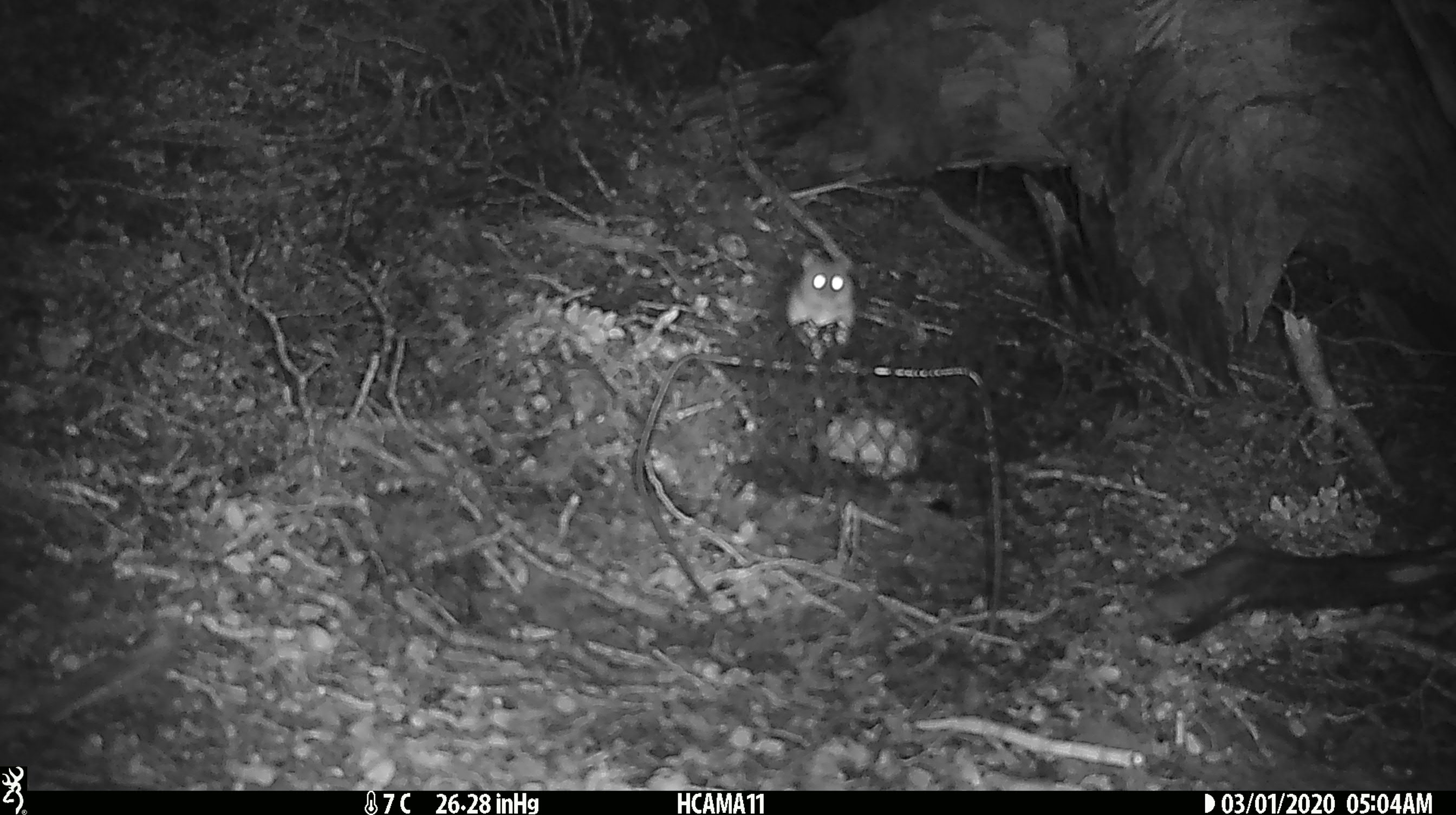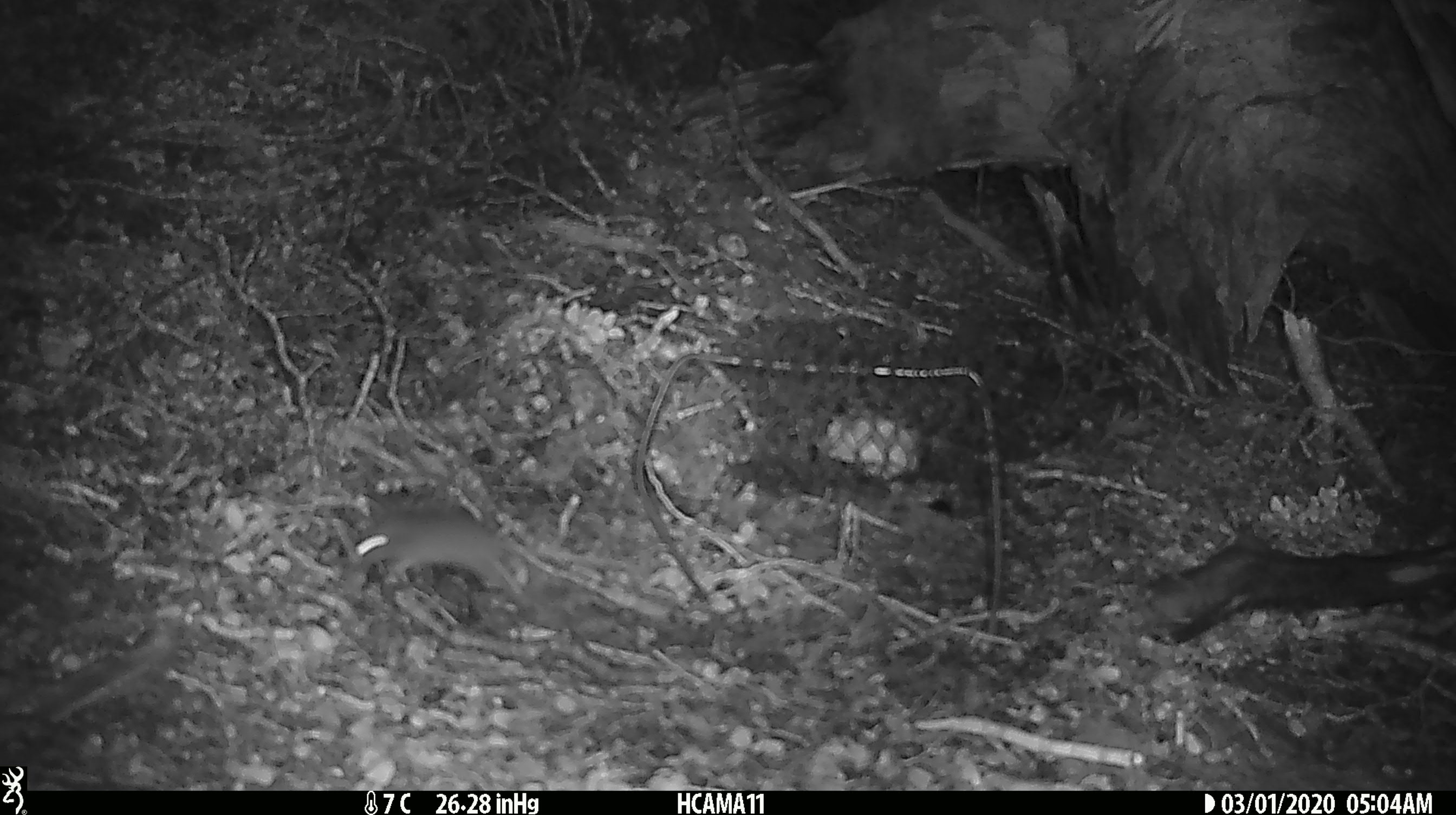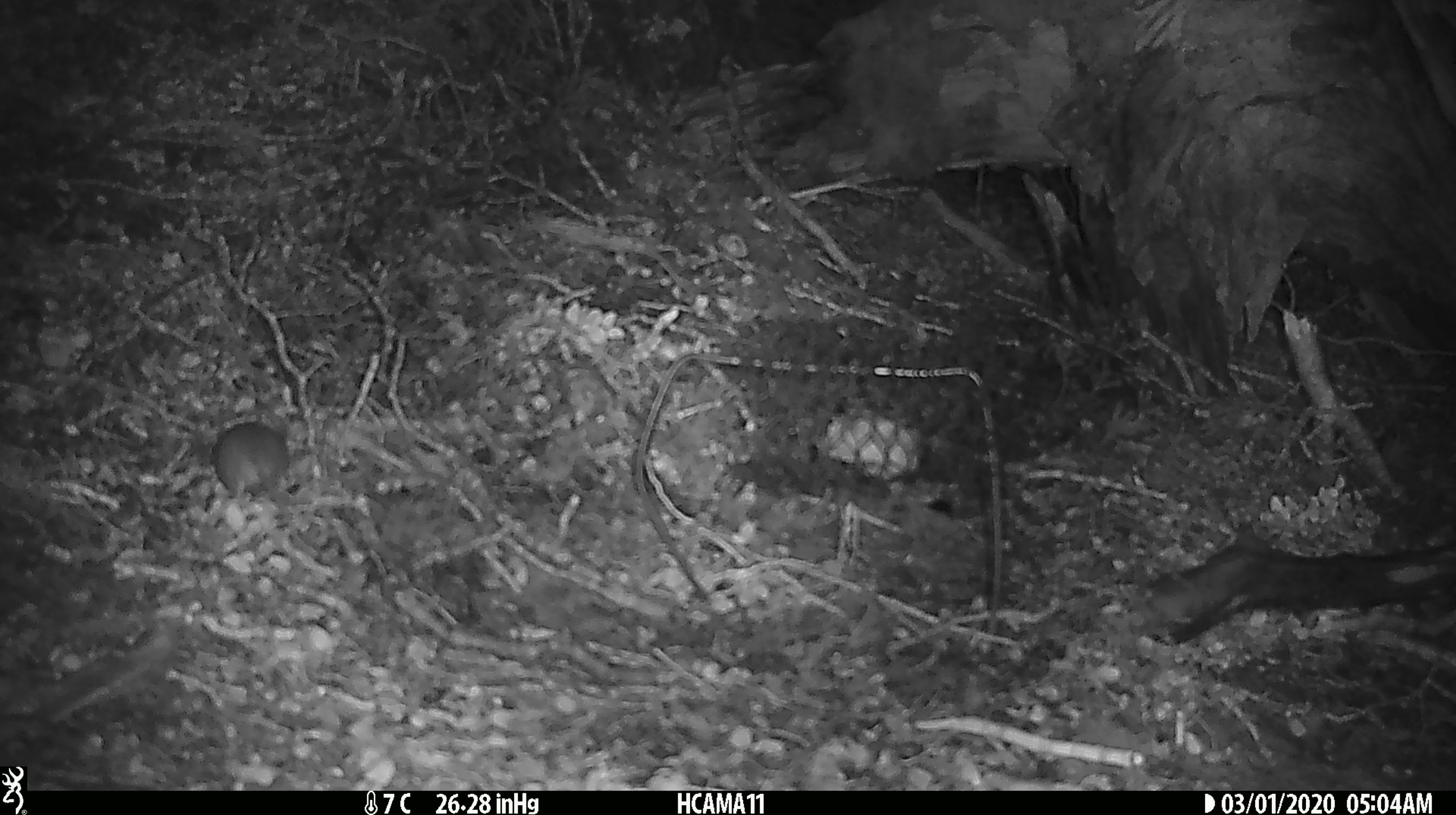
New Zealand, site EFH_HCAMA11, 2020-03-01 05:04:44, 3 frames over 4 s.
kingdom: Animalia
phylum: Chordata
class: Mammalia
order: Rodentia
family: Muridae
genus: Mus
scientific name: Mus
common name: mouse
Mouse (Mus).